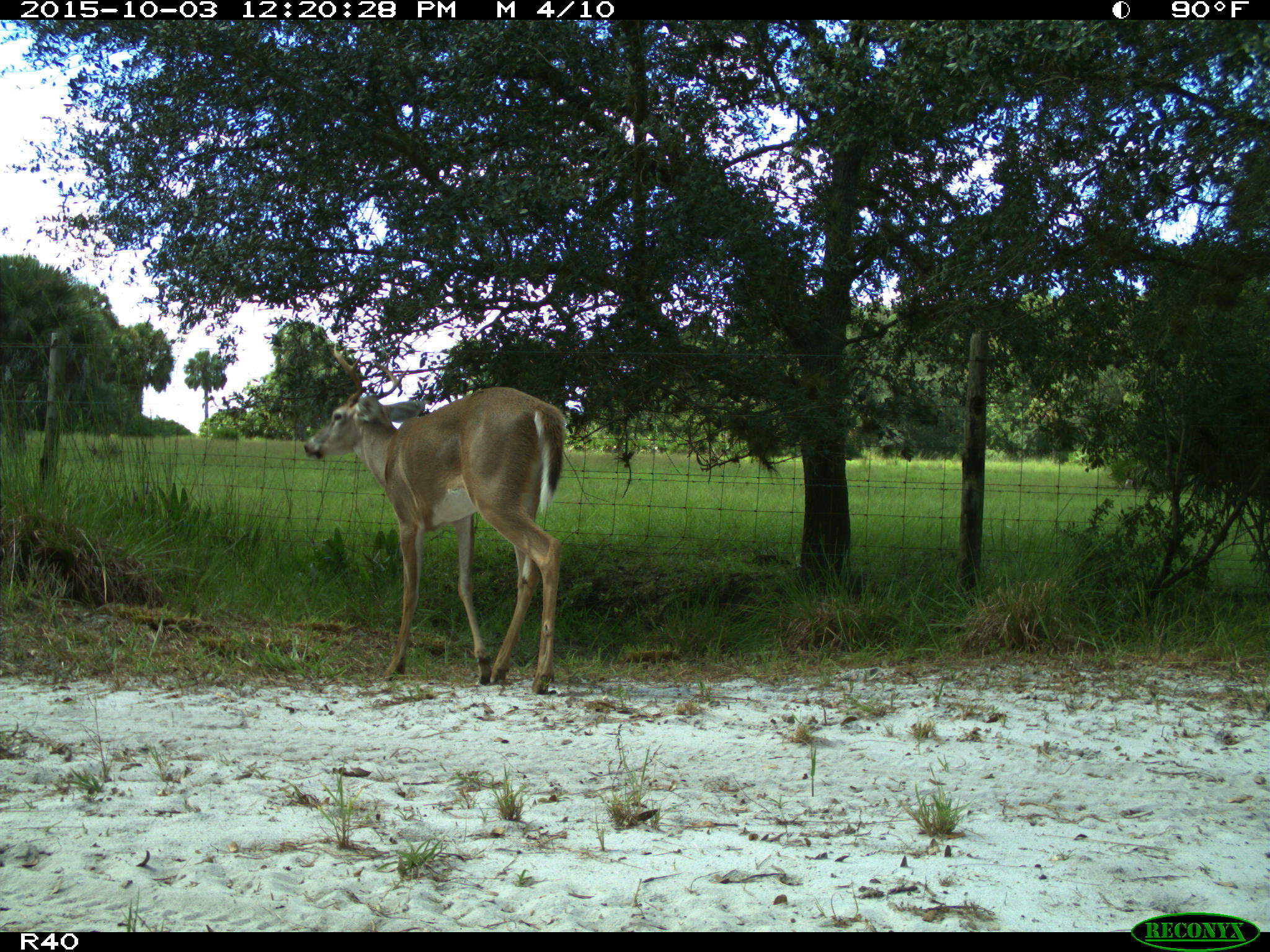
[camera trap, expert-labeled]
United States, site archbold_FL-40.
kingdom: Animalia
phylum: Chordata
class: Mammalia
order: Artiodactyla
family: Cervidae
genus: Odocoileus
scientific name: Odocoileus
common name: deer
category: unidentified deer